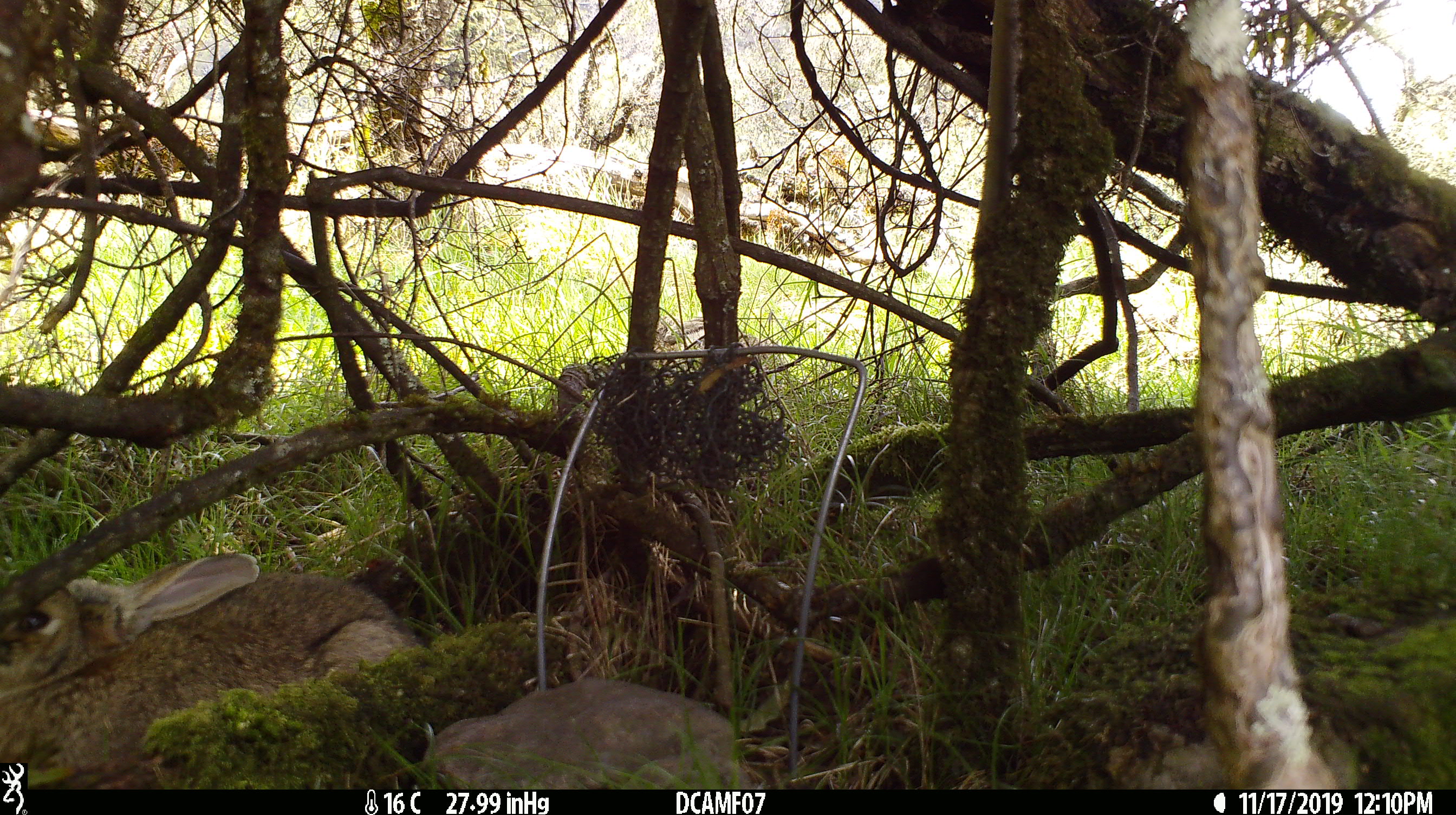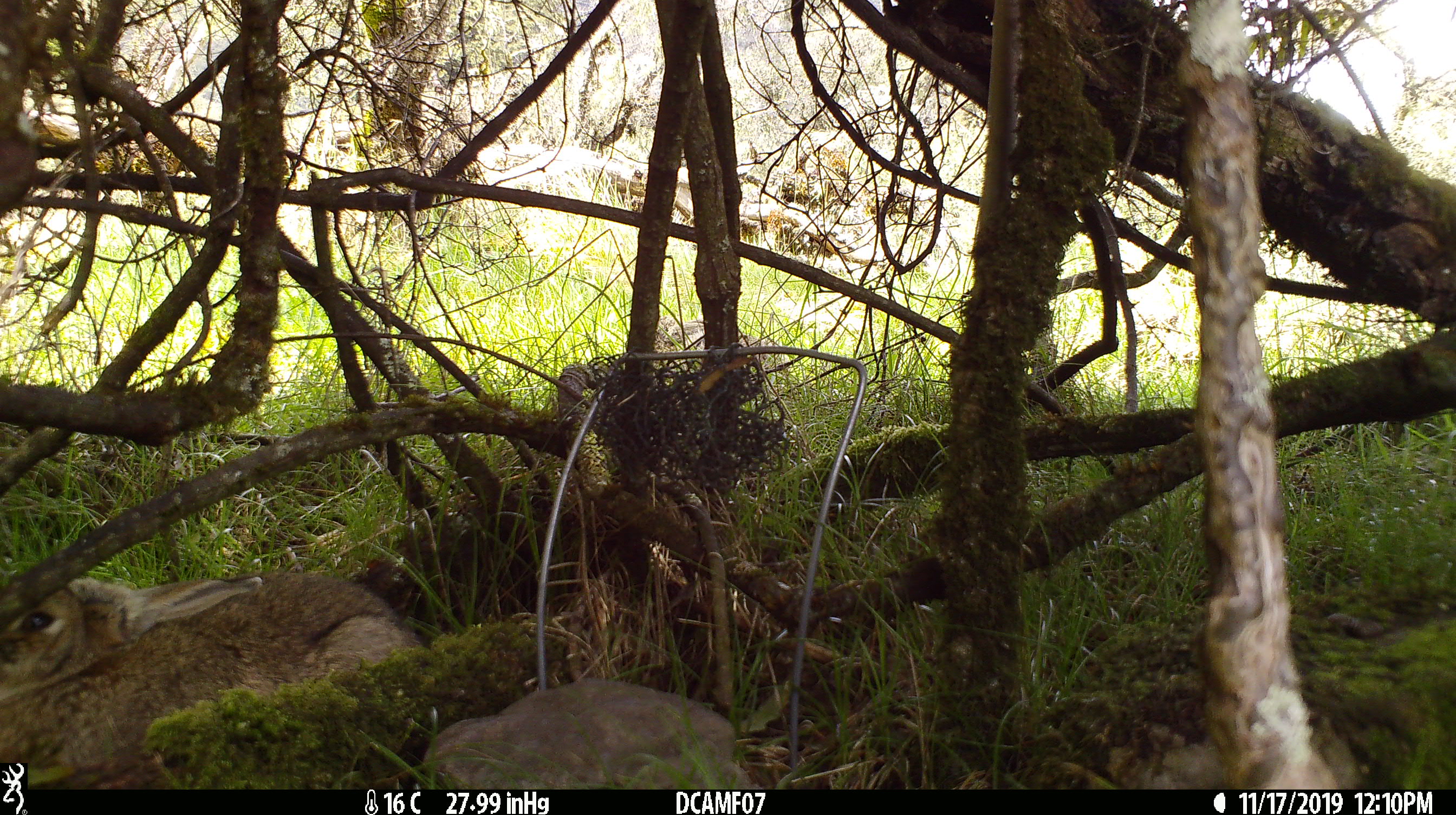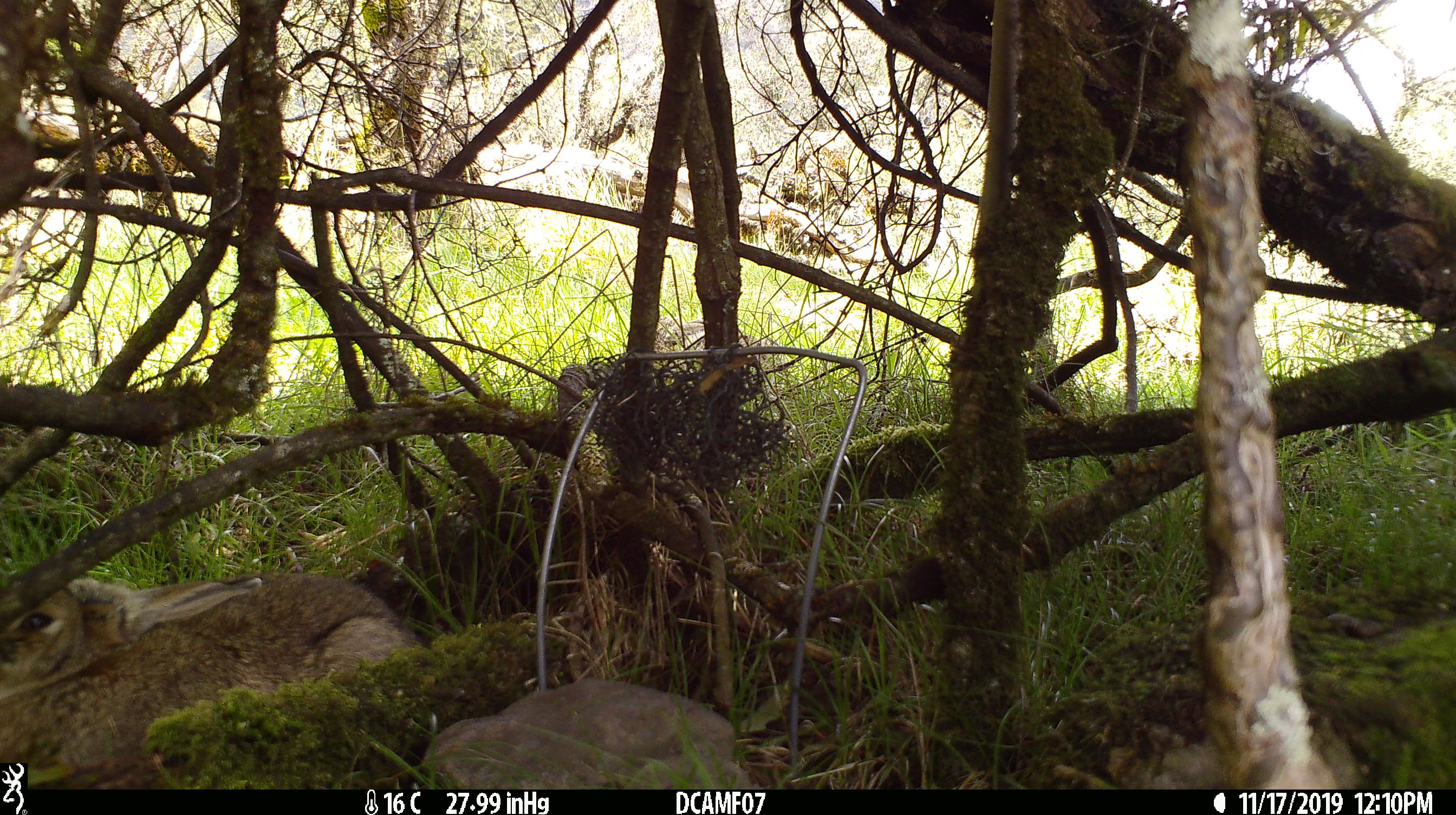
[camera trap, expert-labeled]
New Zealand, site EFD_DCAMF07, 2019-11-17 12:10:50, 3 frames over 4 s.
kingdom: Animalia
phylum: Chordata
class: Mammalia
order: Lagomorpha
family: Leporidae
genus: Oryctolagus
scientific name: Oryctolagus cuniculus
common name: european rabbit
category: rabbit